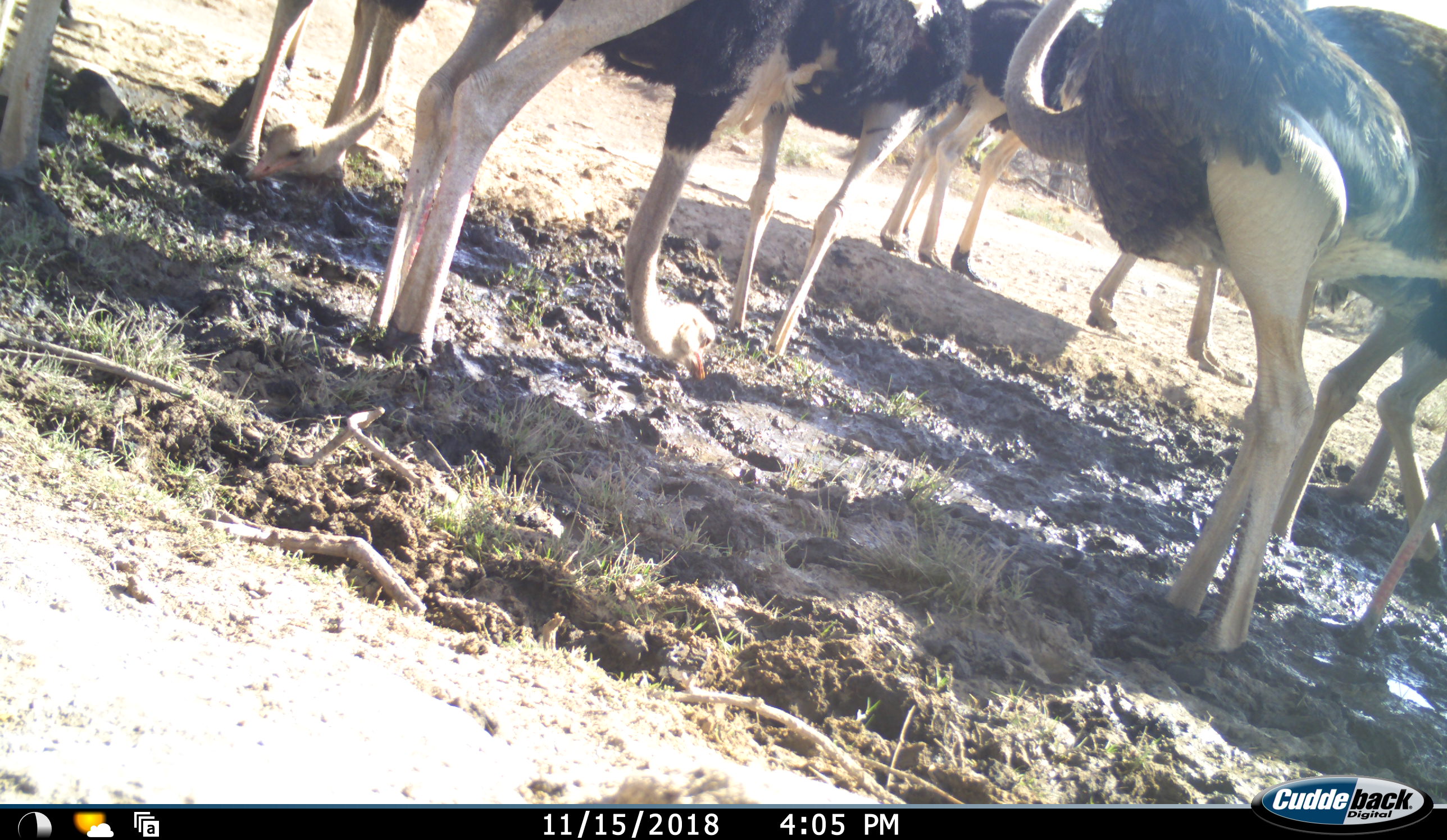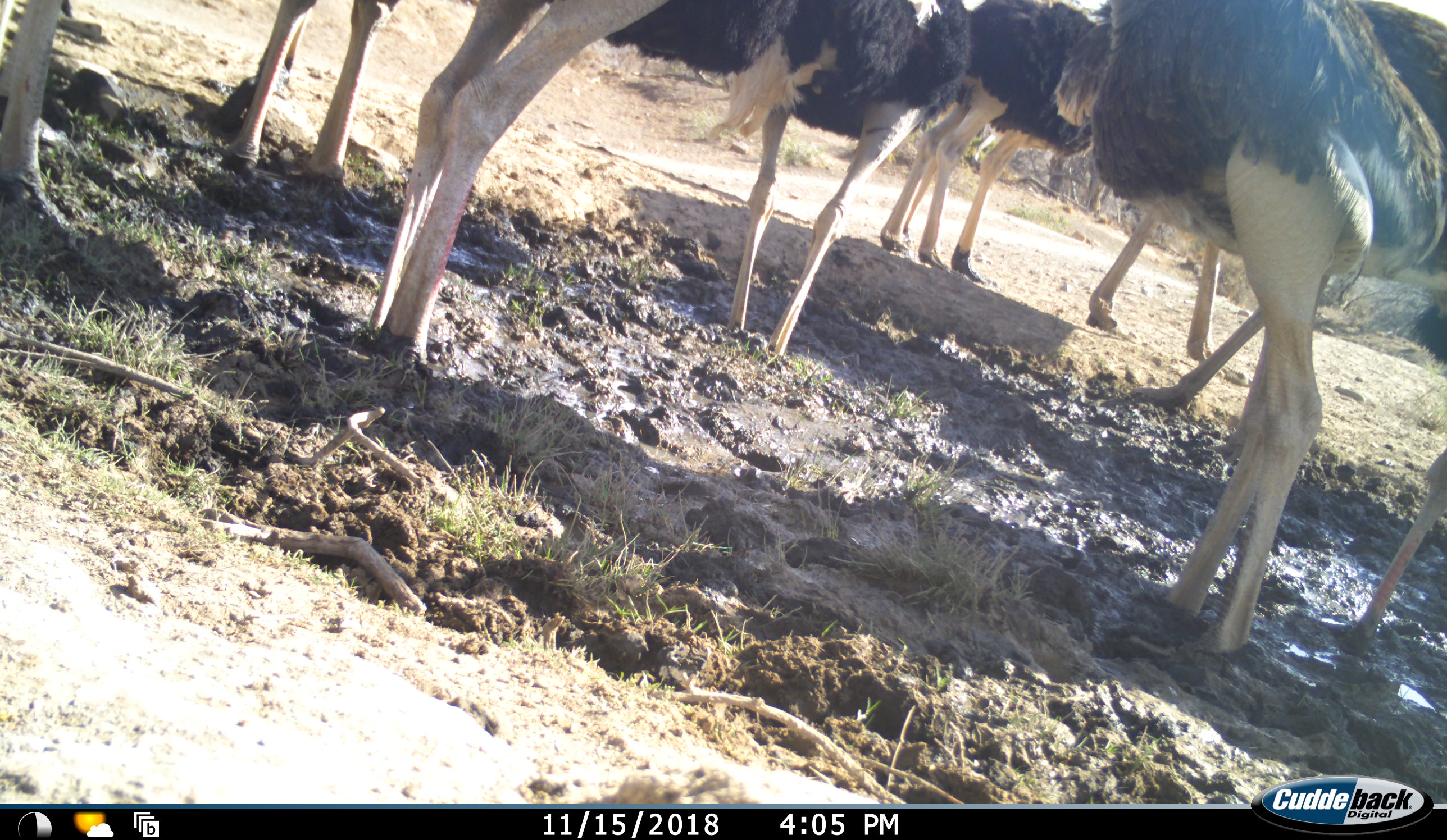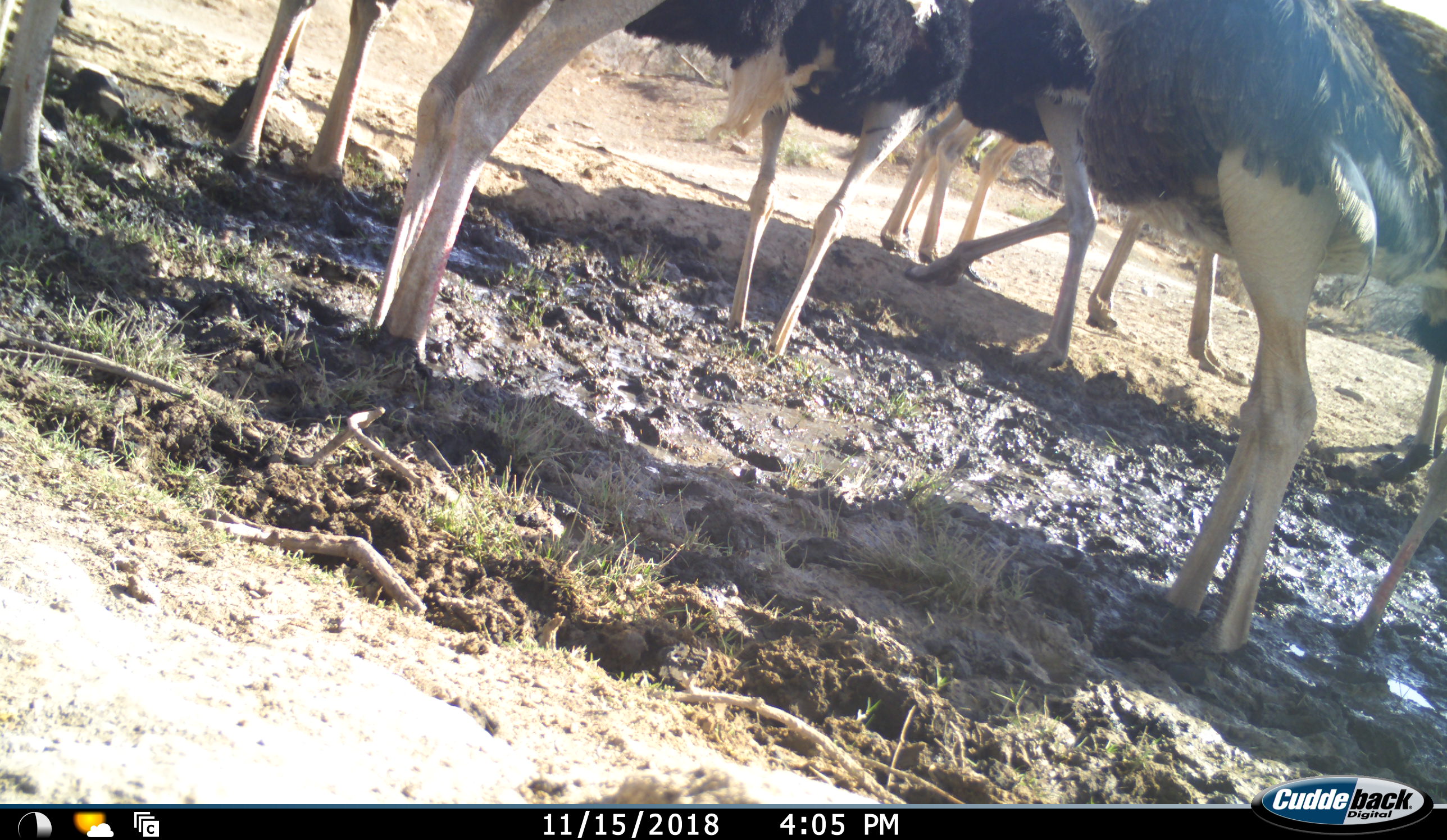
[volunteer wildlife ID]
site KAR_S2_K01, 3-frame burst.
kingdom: Animalia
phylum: Chordata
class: Aves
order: Struthioniformes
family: Struthionidae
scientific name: Struthionidae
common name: ostrich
Ostrich (Struthionidae), count 11-50. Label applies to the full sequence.